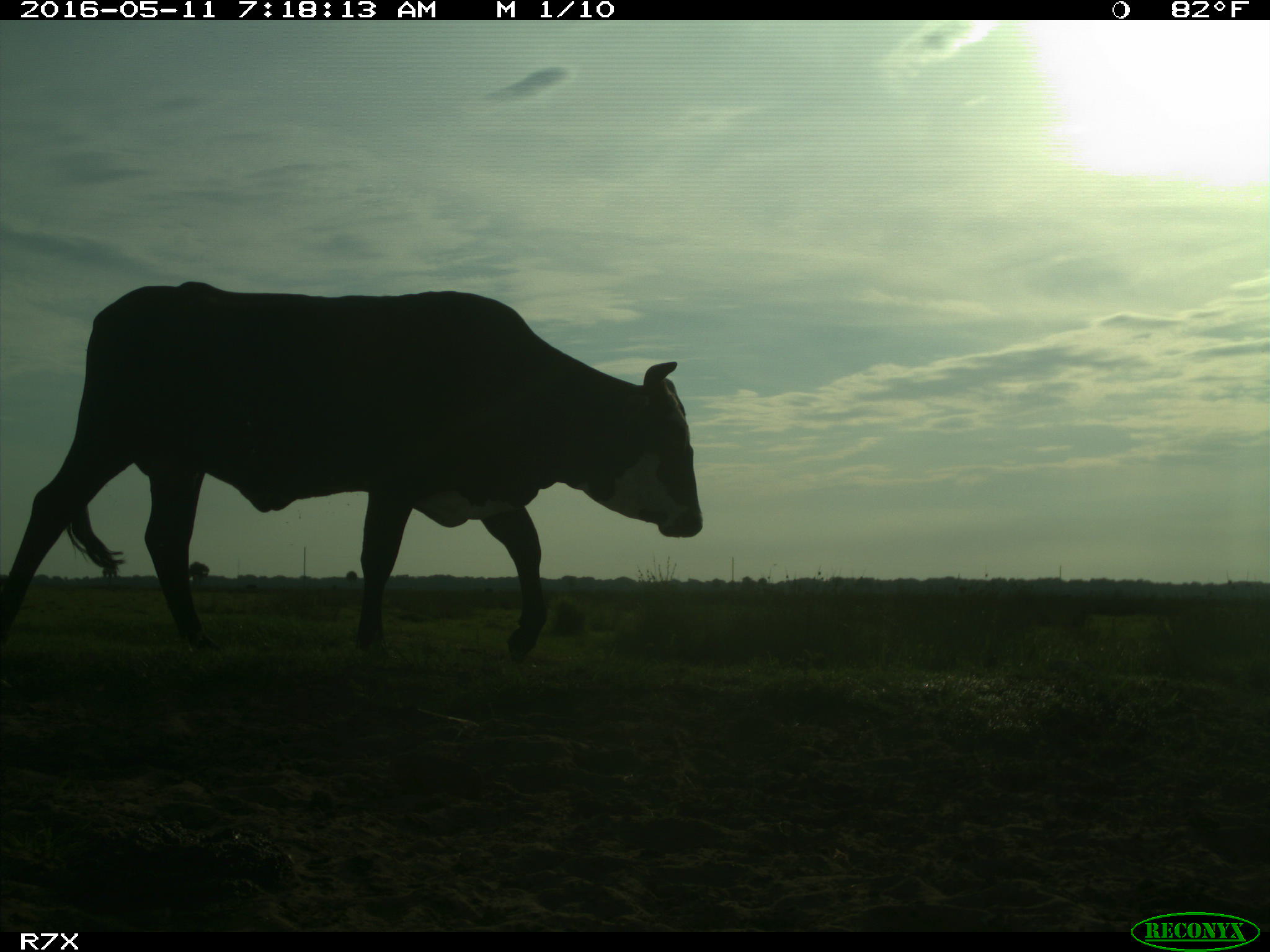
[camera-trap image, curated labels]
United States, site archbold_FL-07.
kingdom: Animalia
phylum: Chordata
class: Mammalia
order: Artiodactyla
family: Bovidae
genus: Bos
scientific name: Bos taurus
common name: domestic cow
Bos taurus (domestic cow).